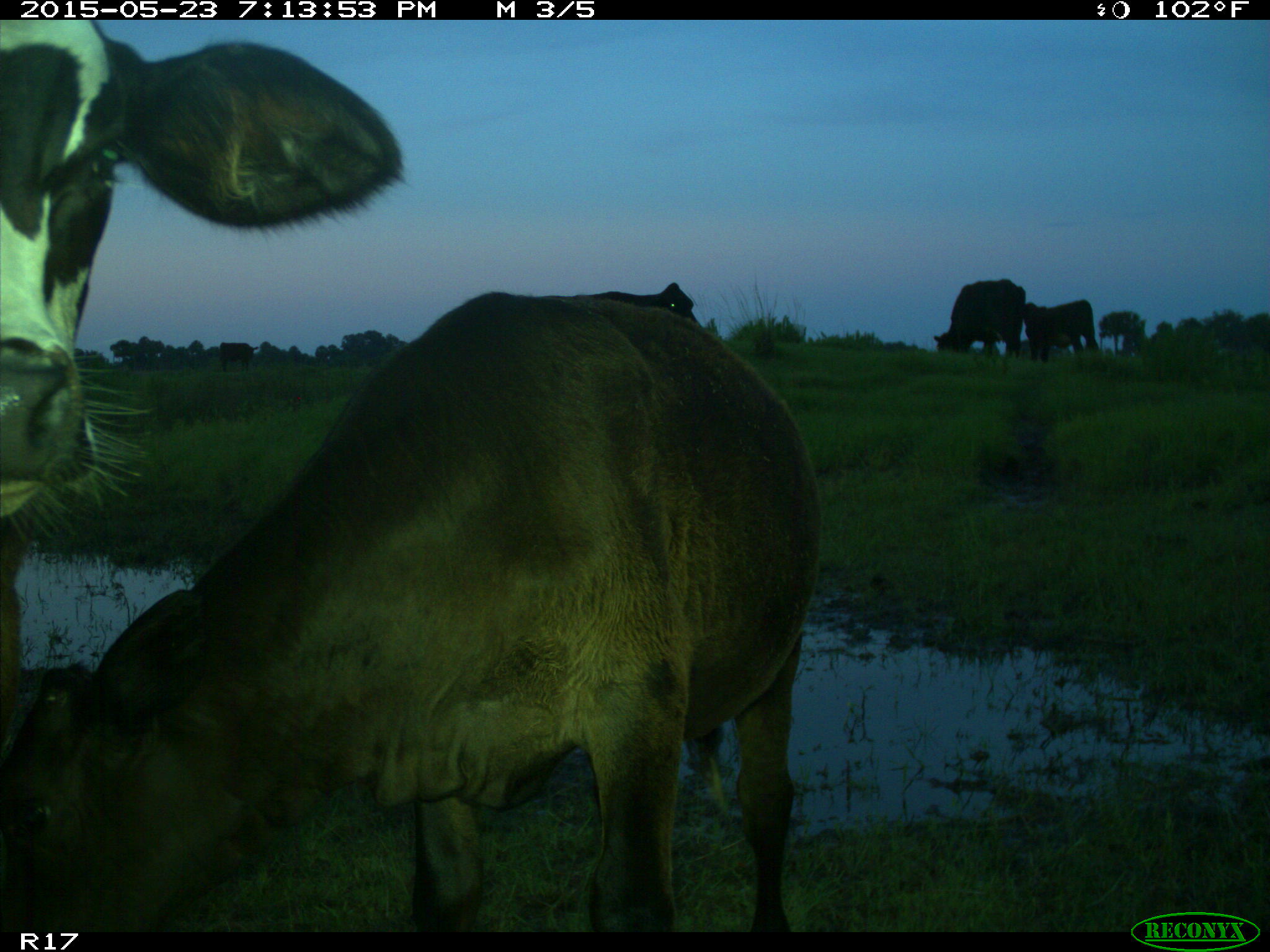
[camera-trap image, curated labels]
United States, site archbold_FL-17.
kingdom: Animalia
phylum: Chordata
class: Mammalia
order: Artiodactyla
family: Bovidae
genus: Bos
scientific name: Bos taurus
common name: domestic cow